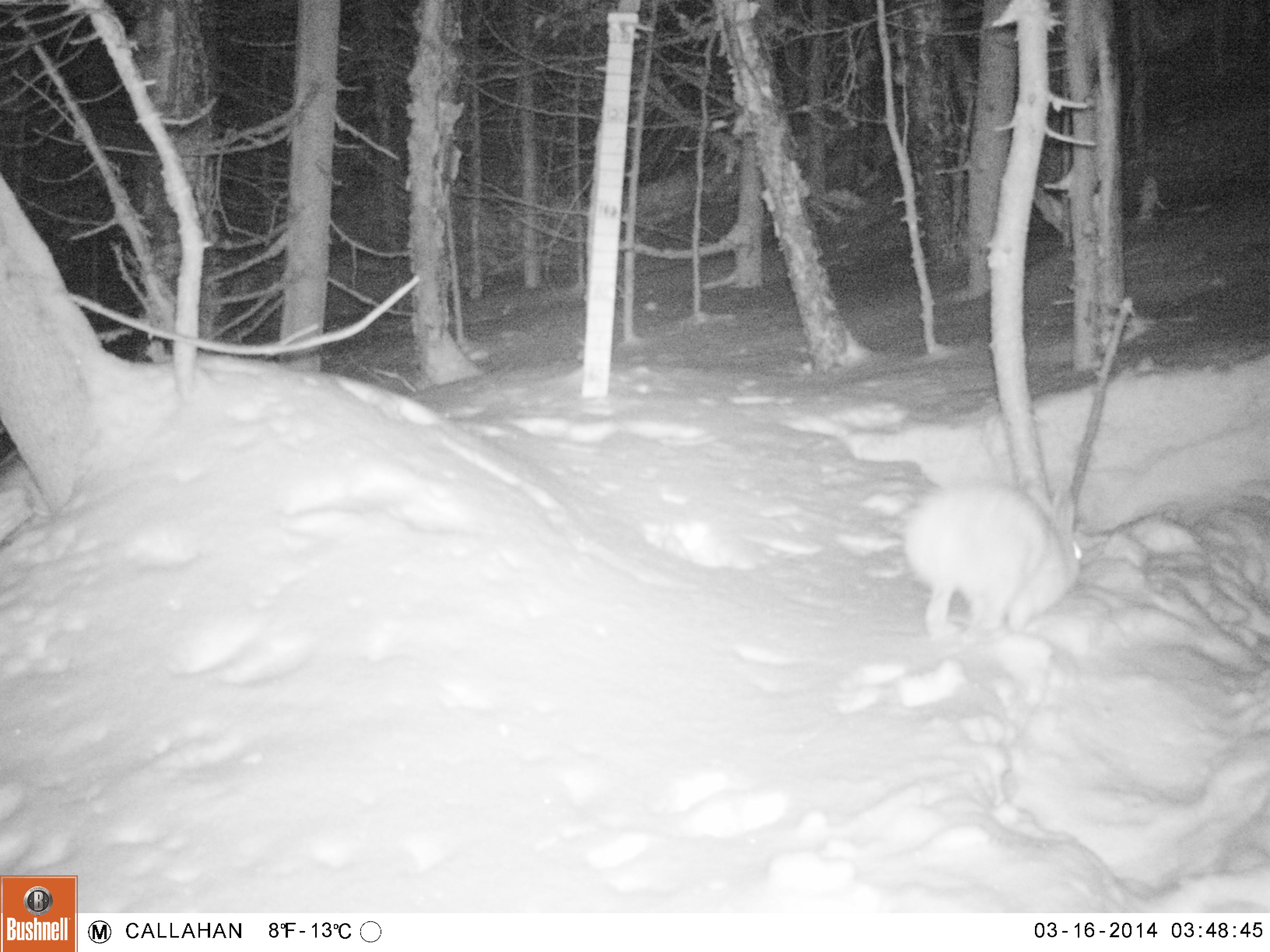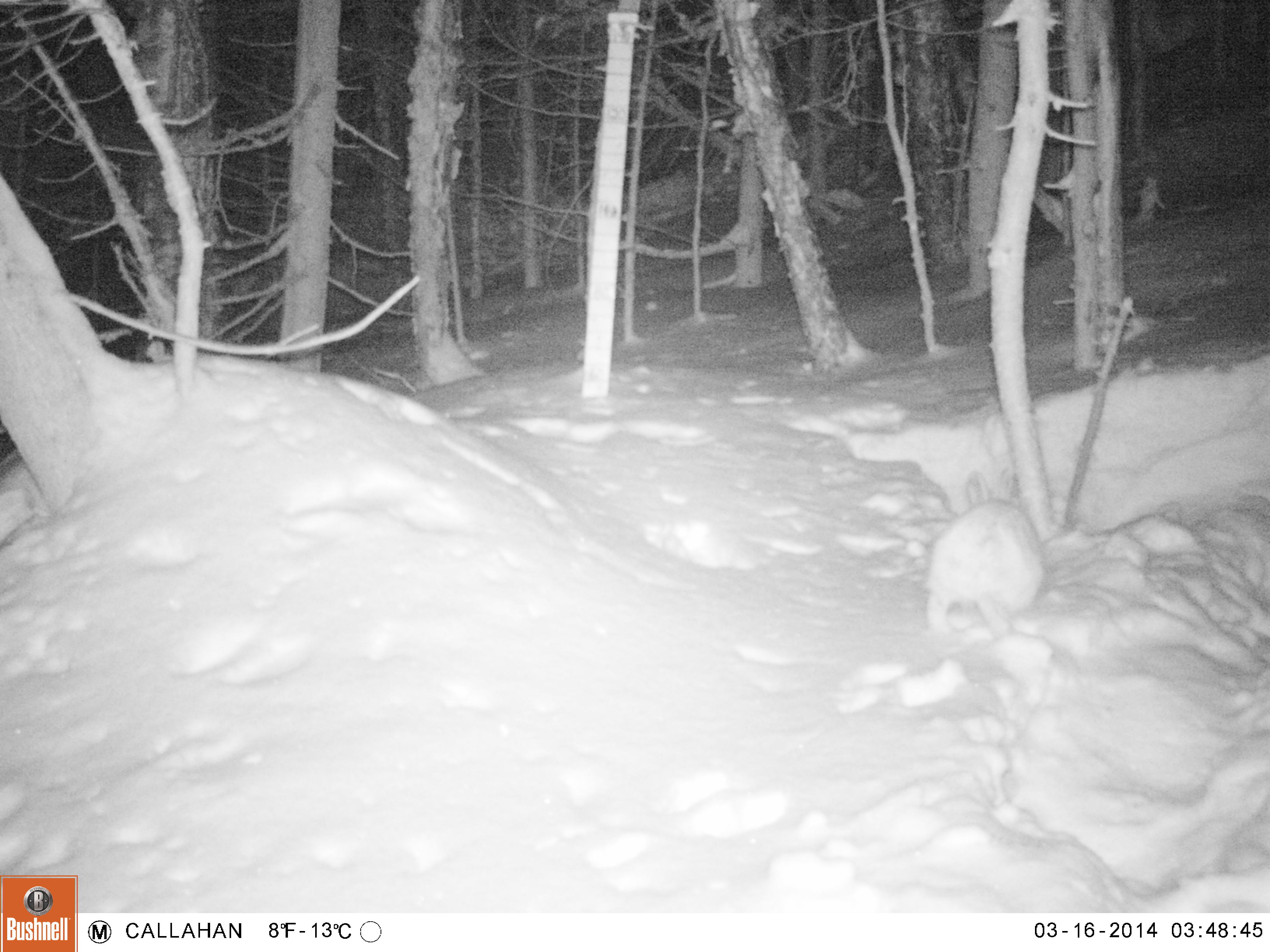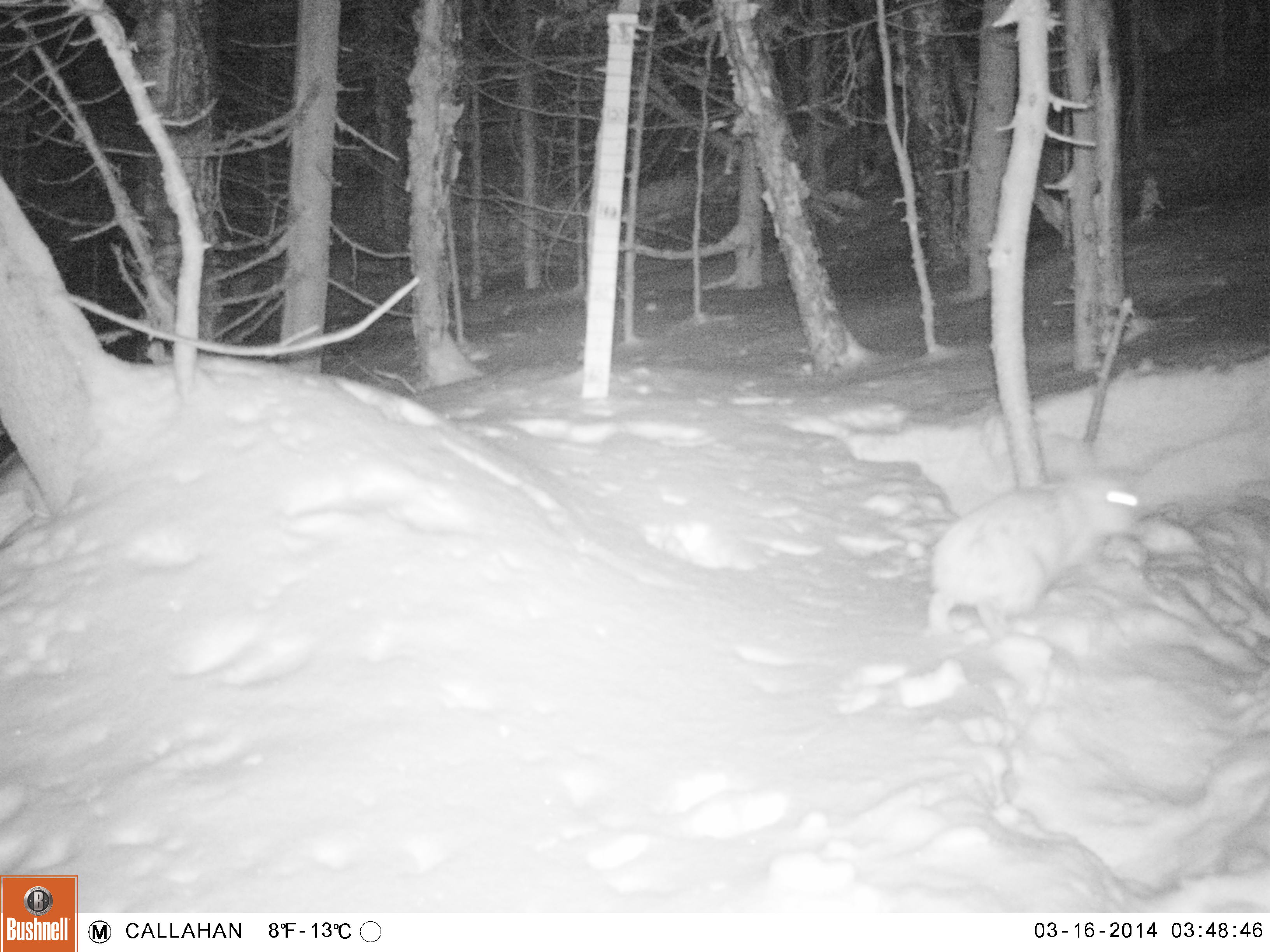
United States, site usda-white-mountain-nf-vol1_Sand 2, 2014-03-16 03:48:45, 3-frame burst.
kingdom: Animalia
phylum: Chordata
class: Mammalia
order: Lagomorpha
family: Leporidae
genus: Lepus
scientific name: Lepus americanus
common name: snowshoe hare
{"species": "snowshoe hare (Lepus americanus)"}